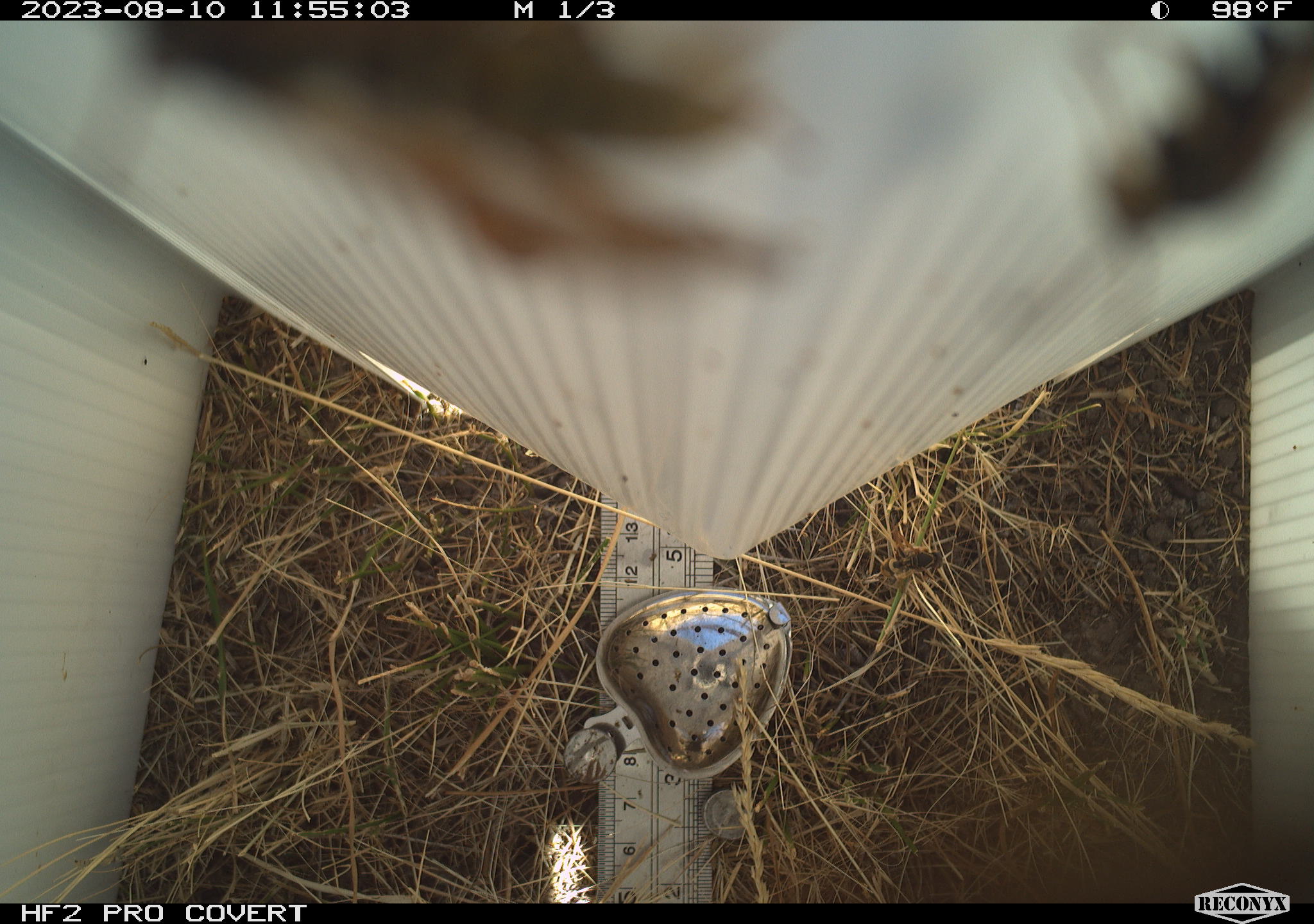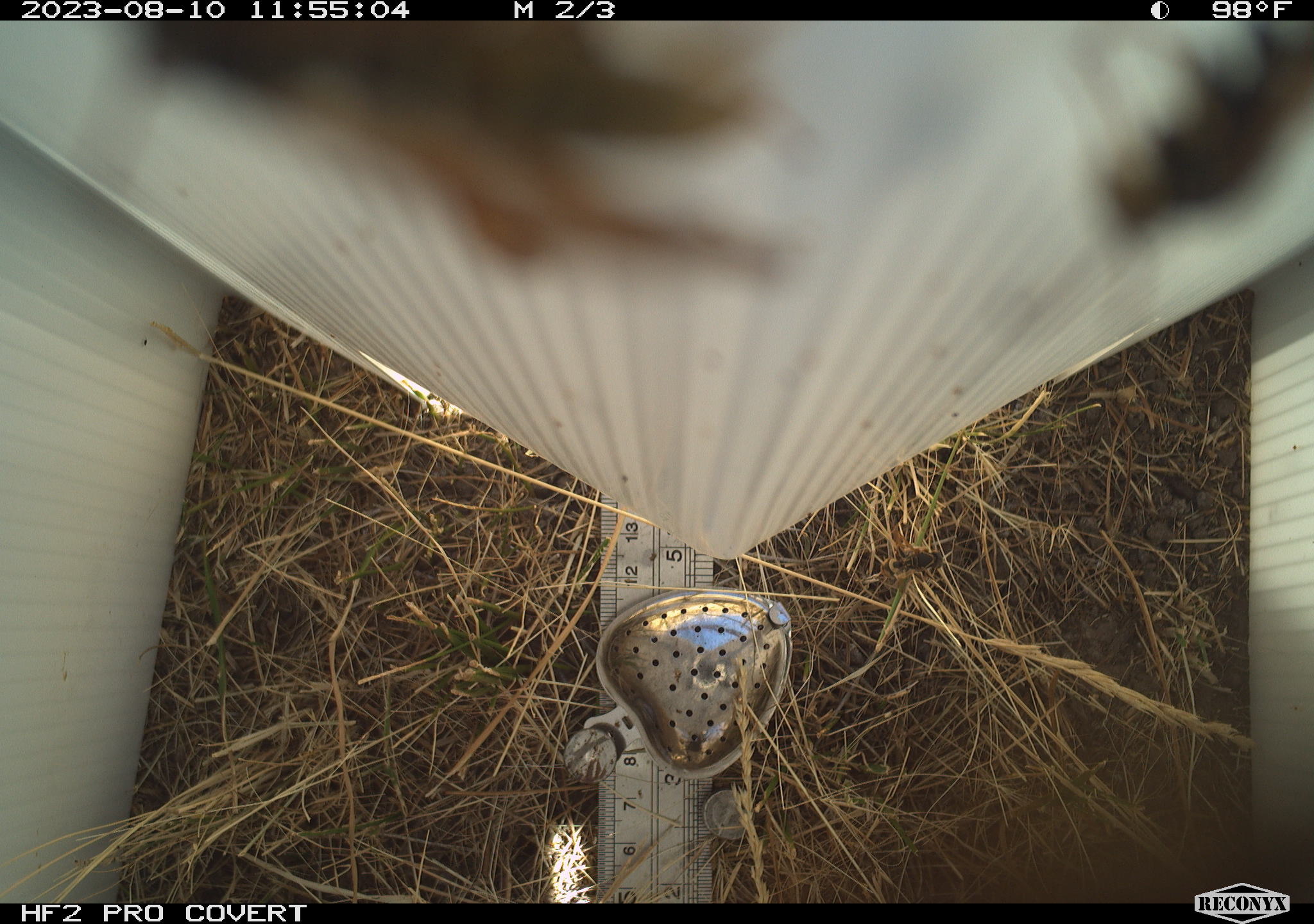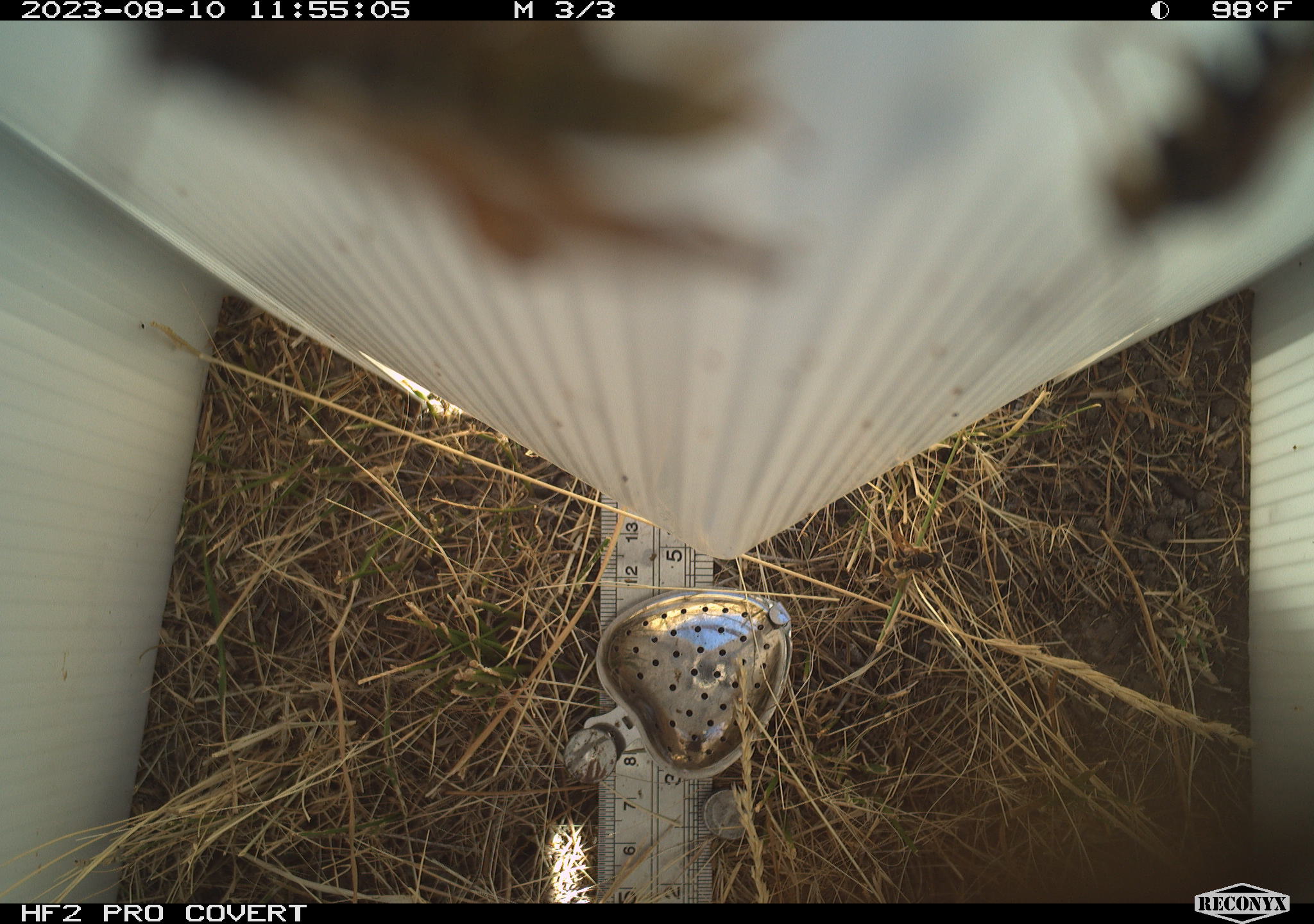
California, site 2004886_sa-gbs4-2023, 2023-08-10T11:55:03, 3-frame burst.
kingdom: Animalia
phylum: Arthropoda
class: Insecta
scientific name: Insecta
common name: insect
Insect (Insecta).